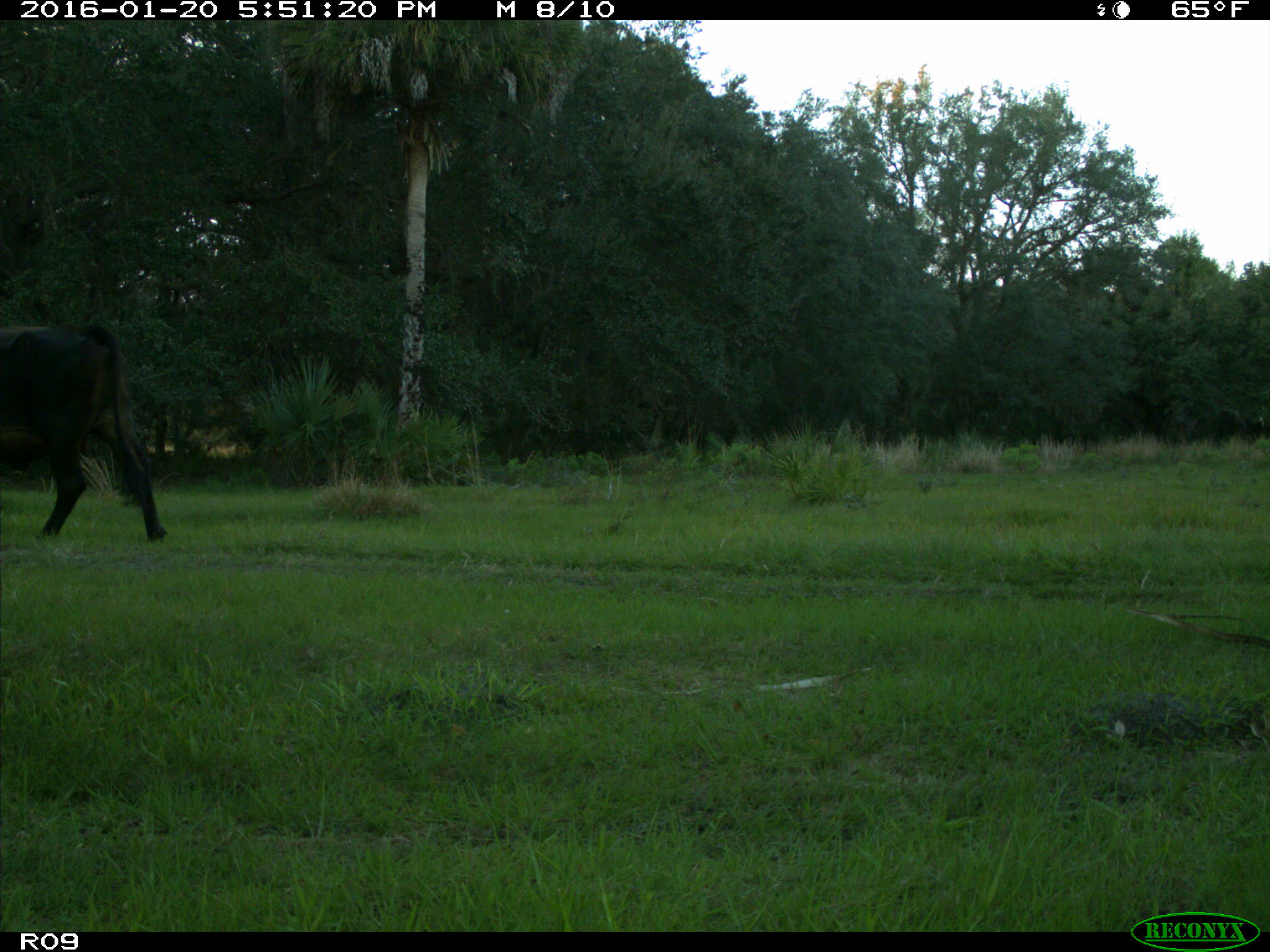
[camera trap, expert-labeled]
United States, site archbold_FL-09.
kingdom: Animalia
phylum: Chordata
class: Mammalia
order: Artiodactyla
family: Bovidae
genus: Bos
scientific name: Bos taurus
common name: domestic cow